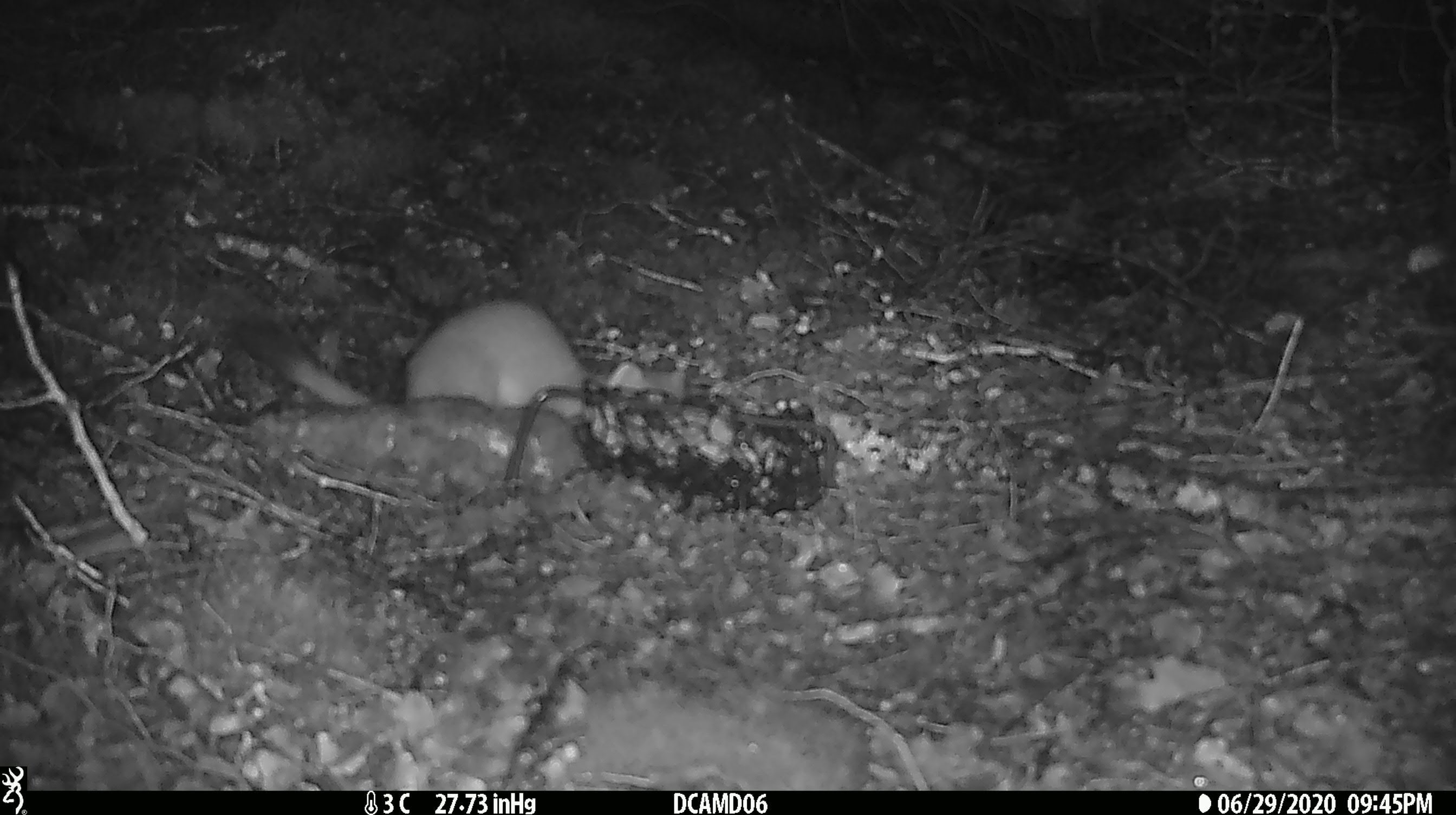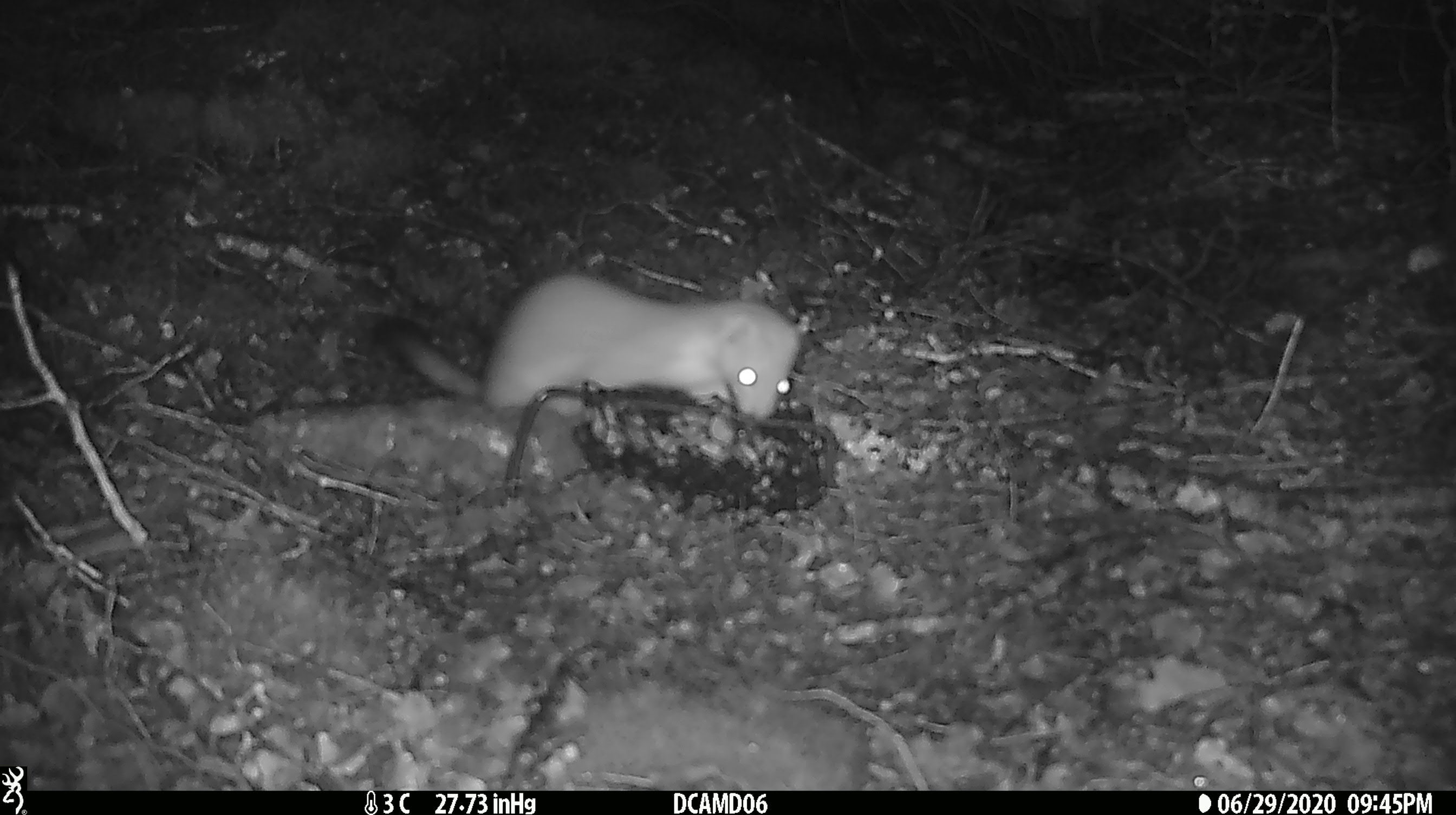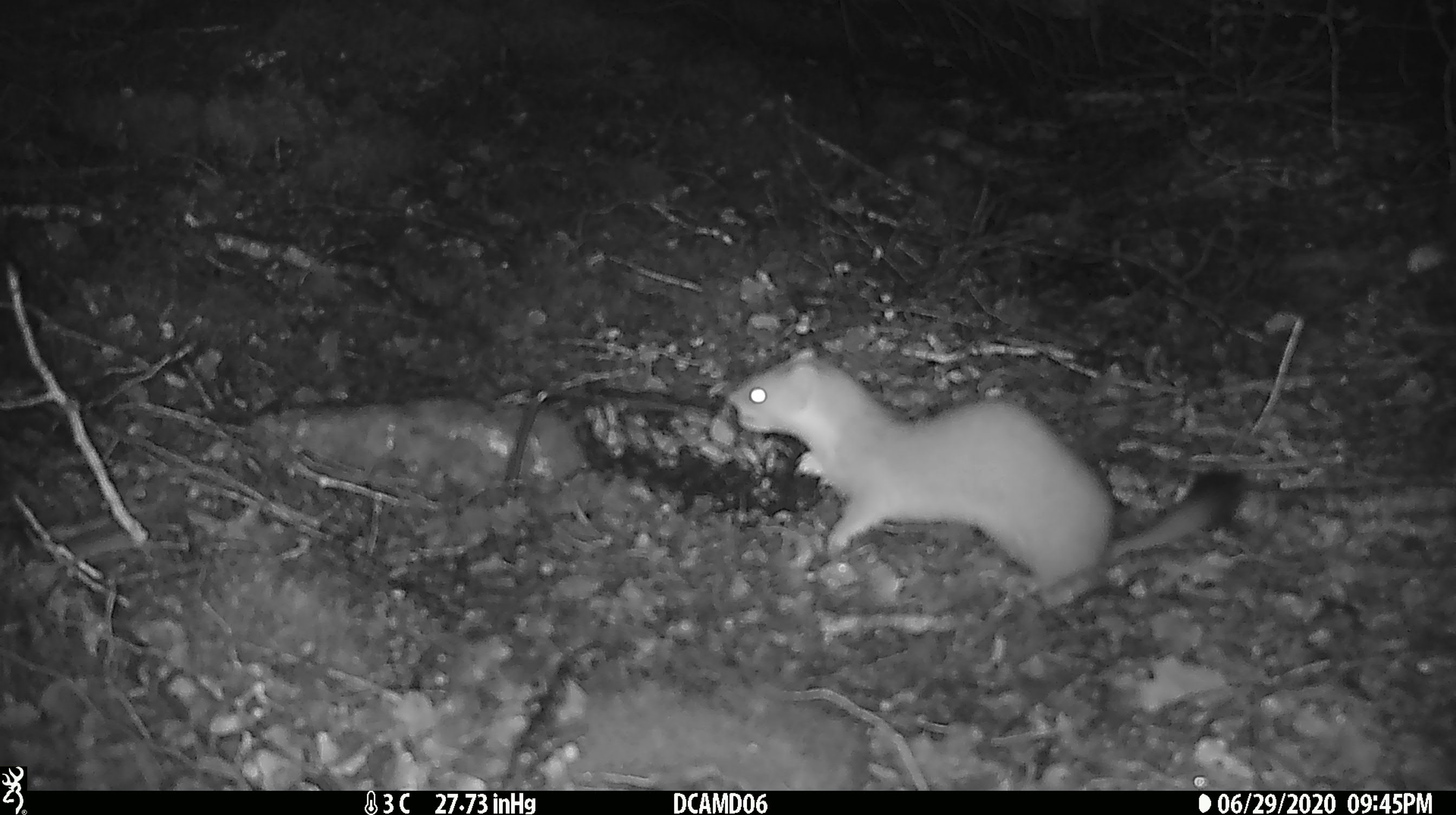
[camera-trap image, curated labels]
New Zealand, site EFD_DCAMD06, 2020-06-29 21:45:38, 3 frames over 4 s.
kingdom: Animalia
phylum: Chordata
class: Mammalia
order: Carnivora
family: Mustelidae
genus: Mustela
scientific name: Mustela erminea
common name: stoat